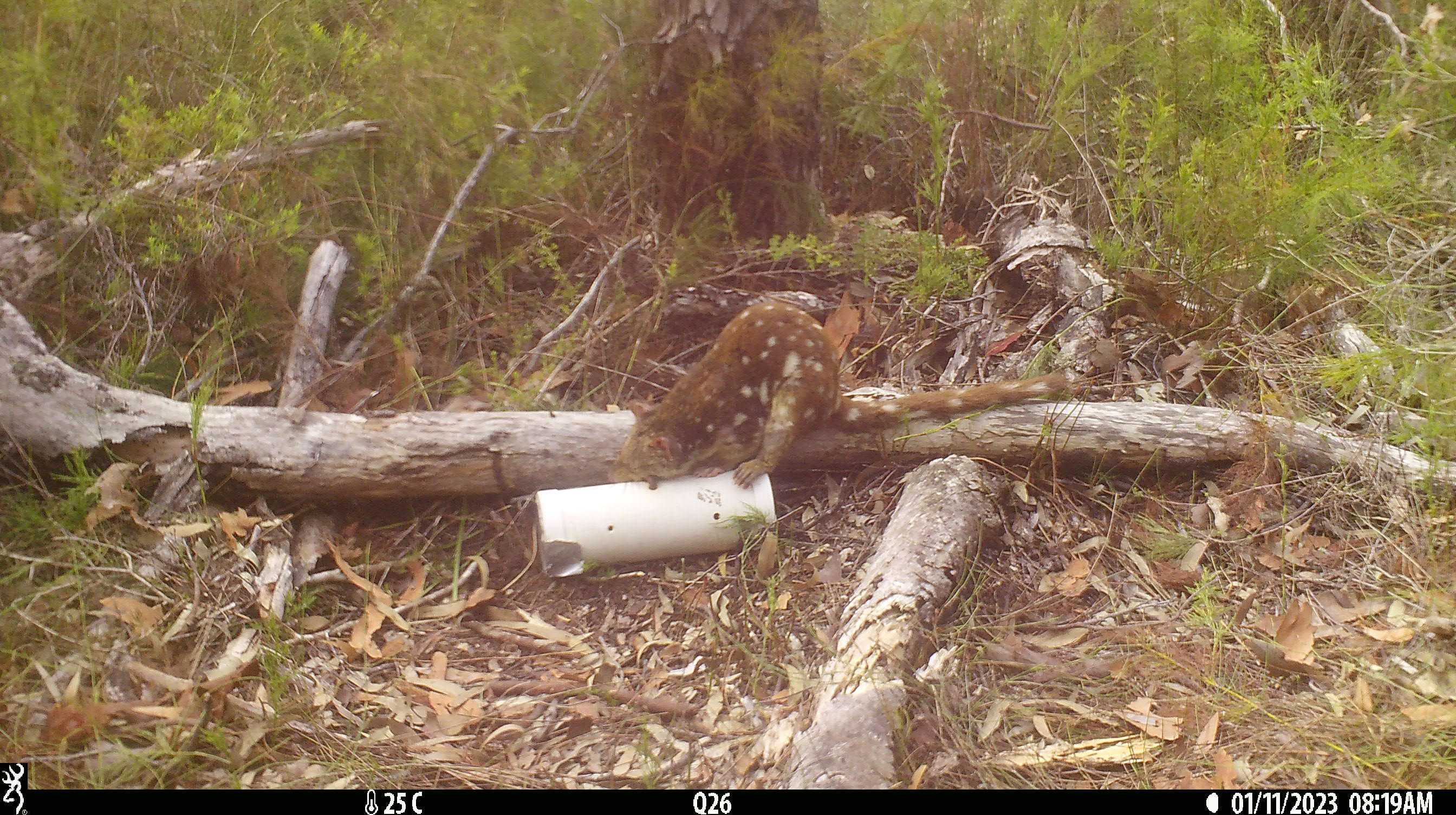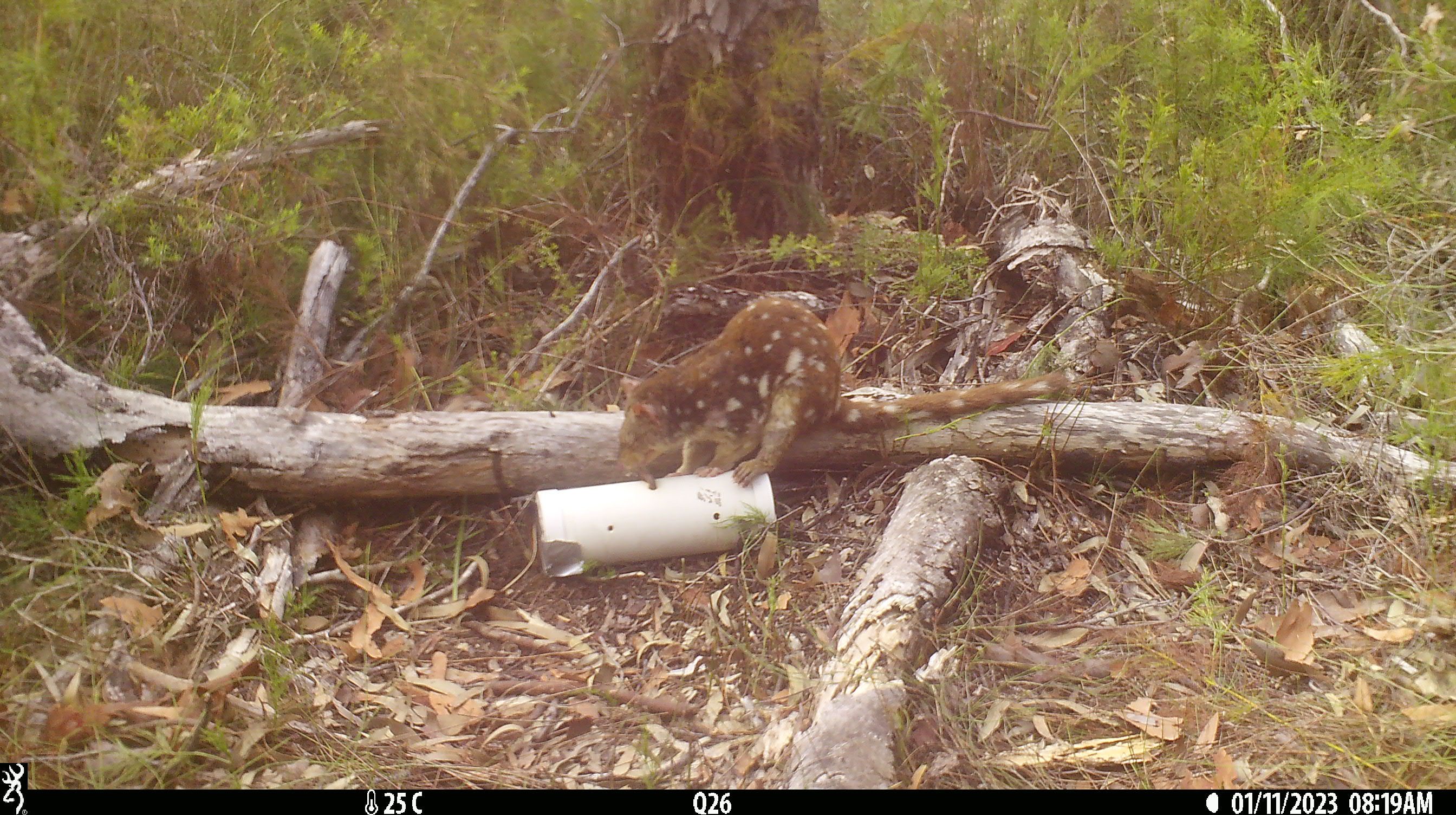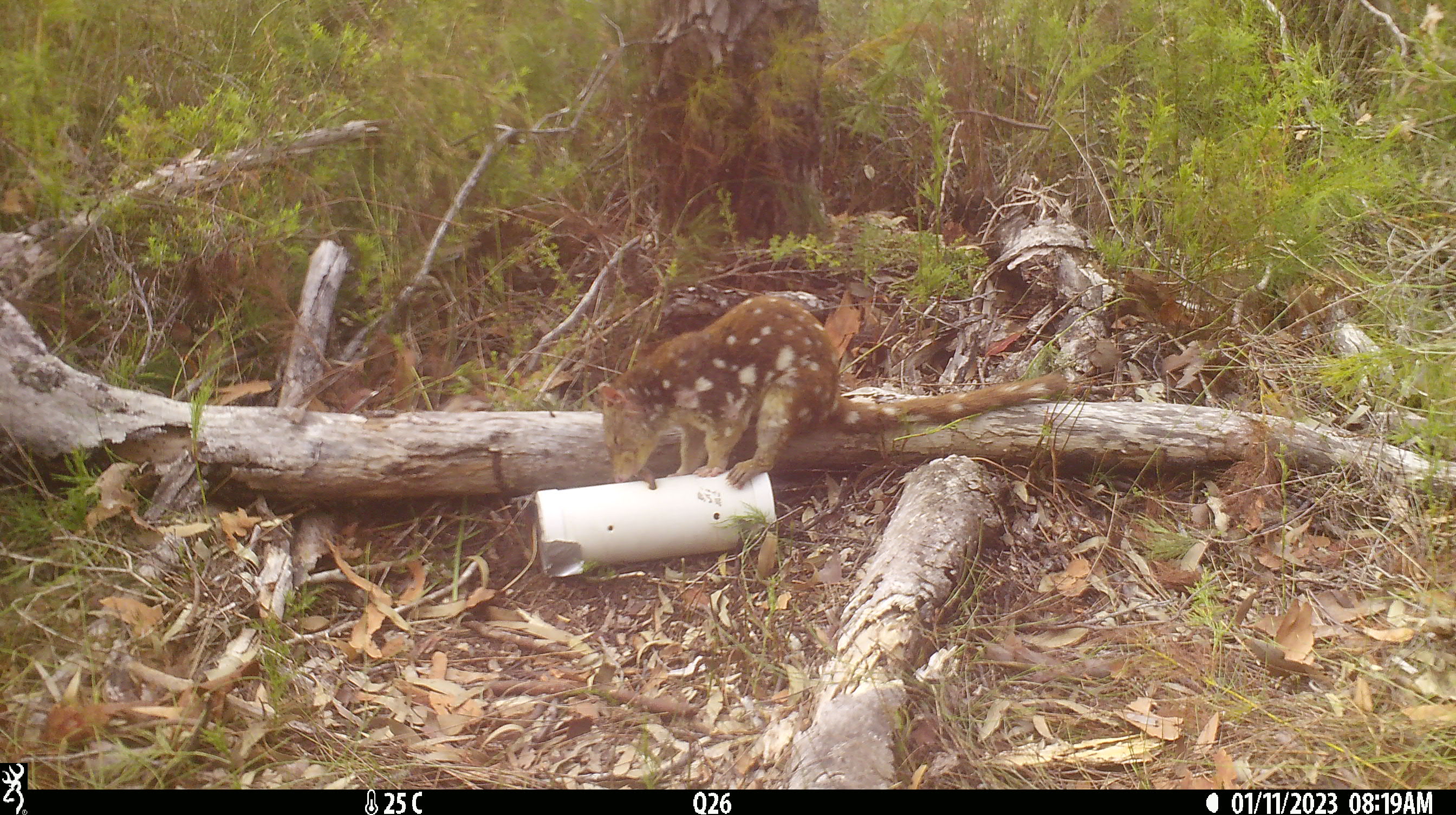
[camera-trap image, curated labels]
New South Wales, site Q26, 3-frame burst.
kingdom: Animalia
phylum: Chordata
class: Mammalia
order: Dasyuromorphia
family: Dasyuridae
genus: Dasyurus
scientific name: Dasyurus maculatus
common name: spotted-tailed quoll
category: quoll